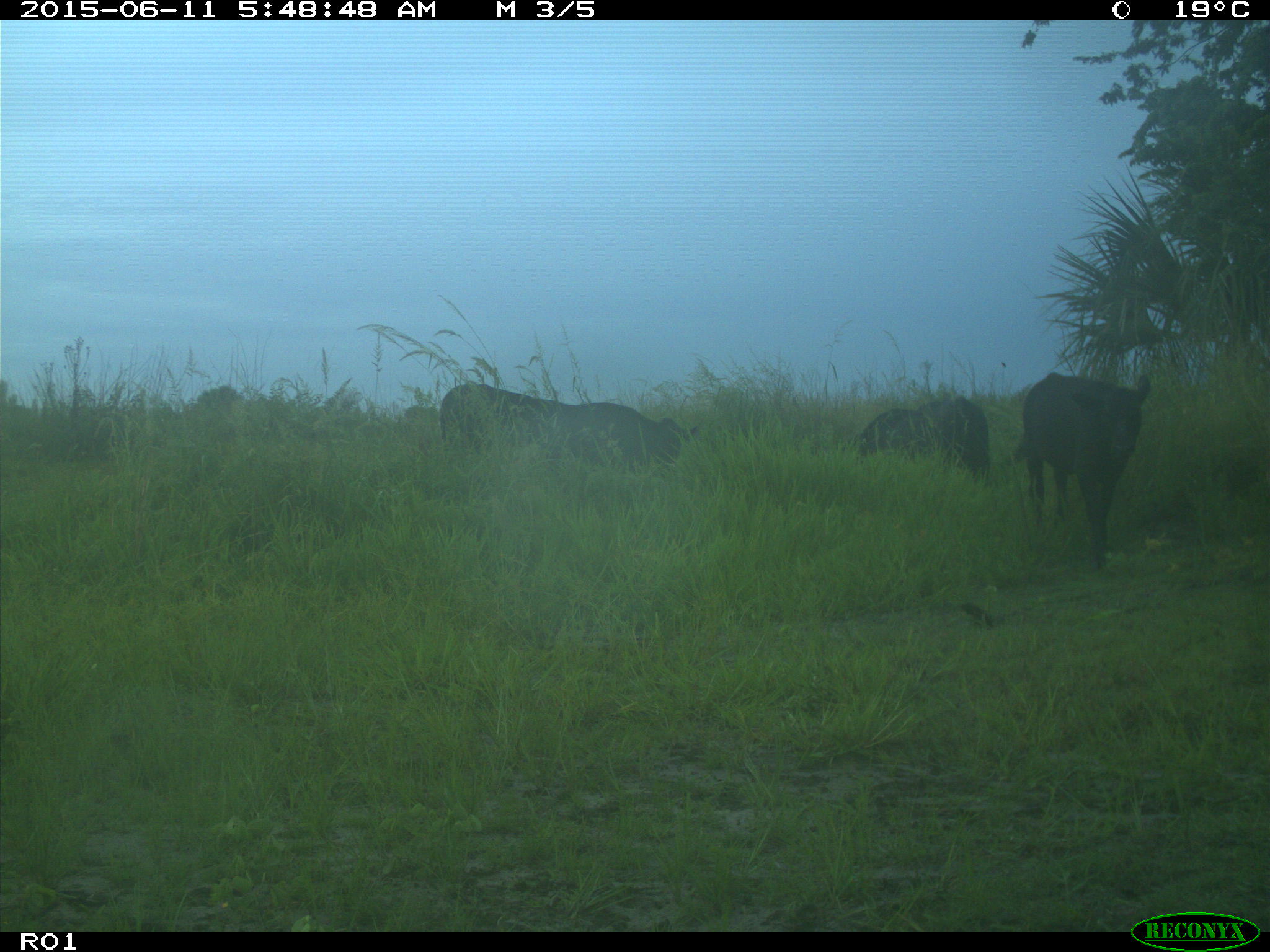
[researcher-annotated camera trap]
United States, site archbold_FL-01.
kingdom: Animalia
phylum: Chordata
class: Mammalia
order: Artiodactyla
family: Bovidae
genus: Bos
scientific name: Bos taurus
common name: domestic cow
Bos taurus (domestic cow).